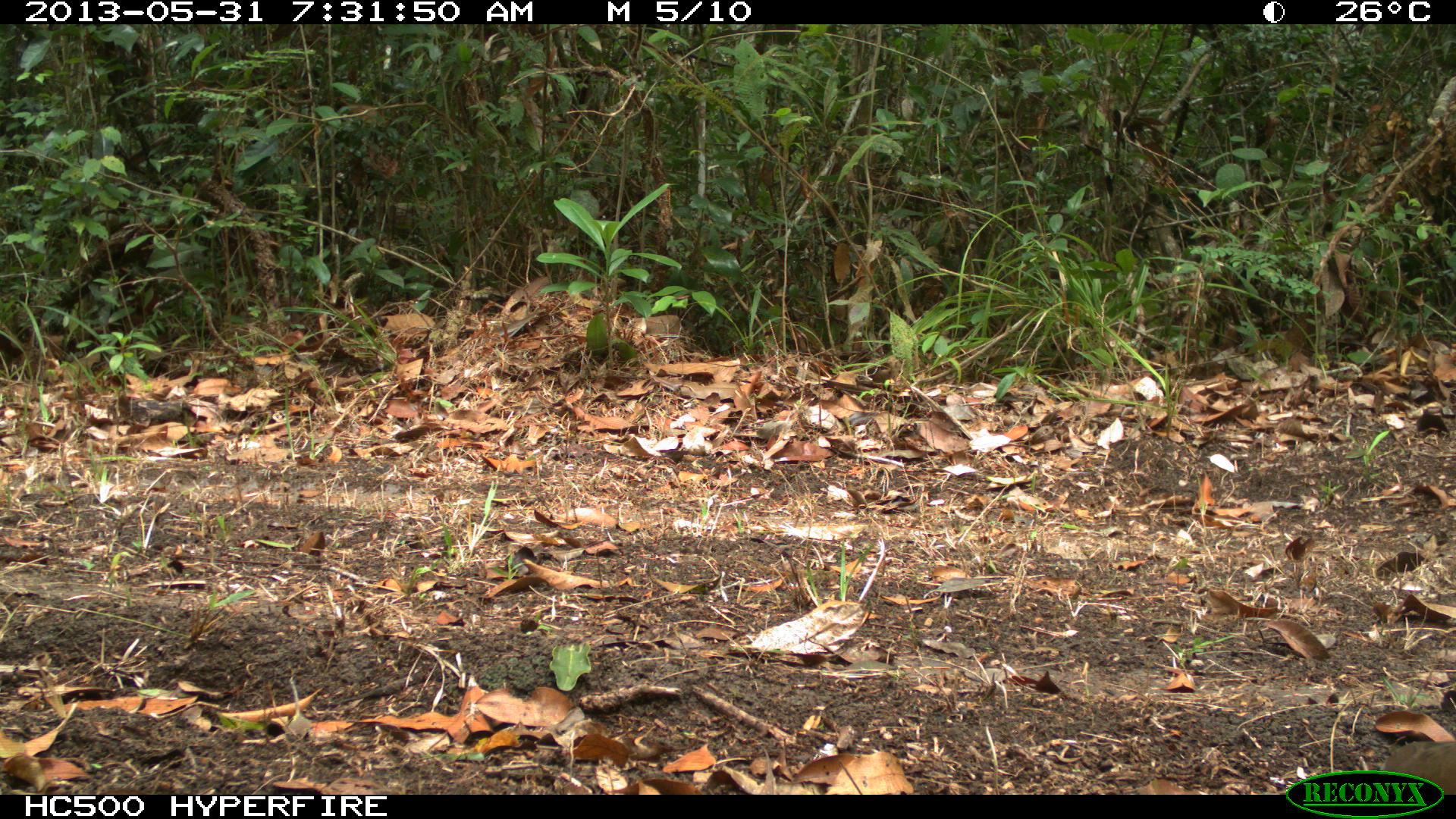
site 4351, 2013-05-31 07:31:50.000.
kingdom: Animalia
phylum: Chordata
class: Aves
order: Columbiformes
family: Columbidae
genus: Leptotila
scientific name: Leptotila plumbeiceps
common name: gray-headed dove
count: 1